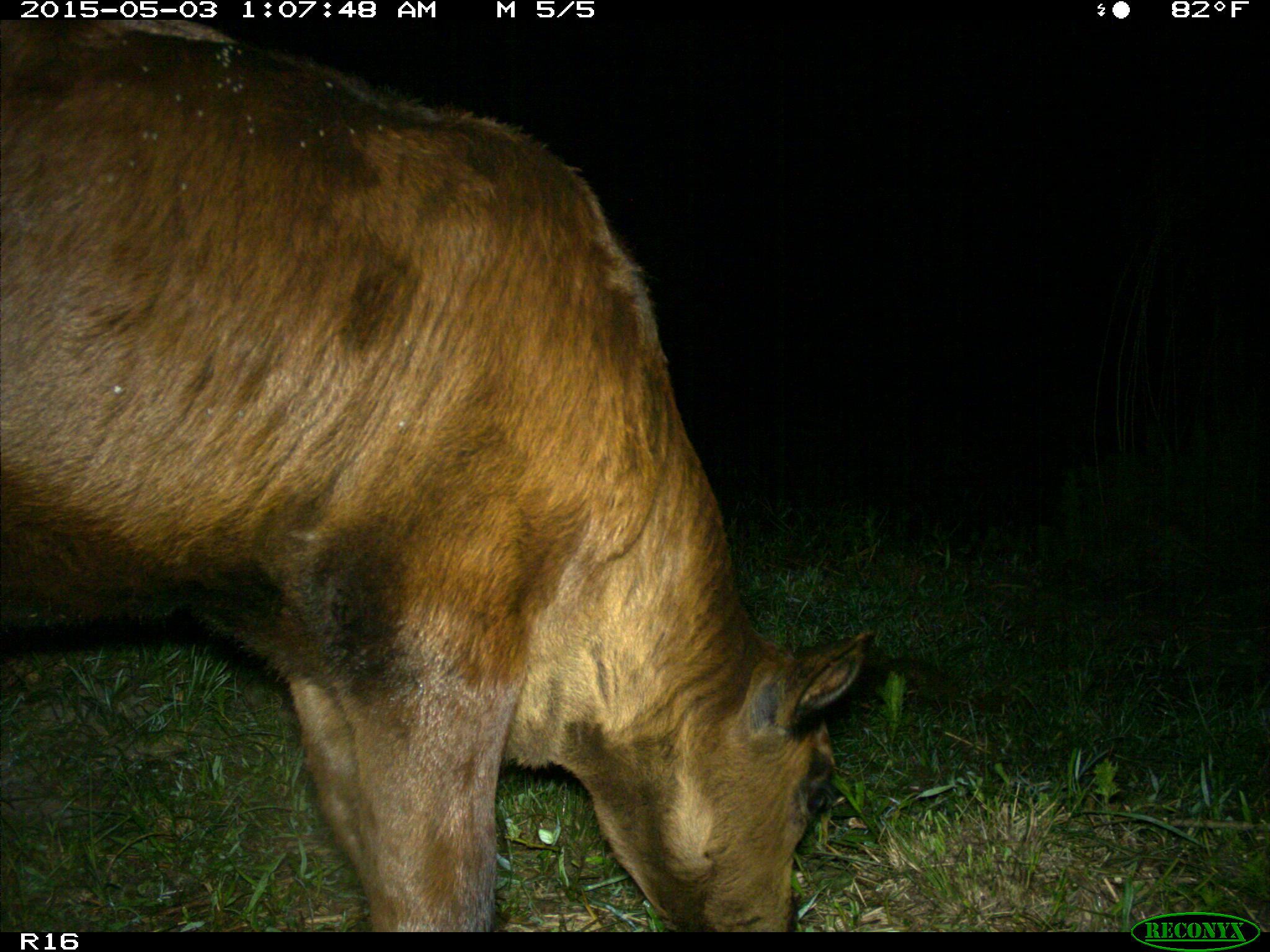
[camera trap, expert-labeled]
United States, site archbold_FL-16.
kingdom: Animalia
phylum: Chordata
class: Mammalia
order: Artiodactyla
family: Bovidae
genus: Bos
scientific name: Bos taurus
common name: domestic cow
Bos taurus (domestic cow).